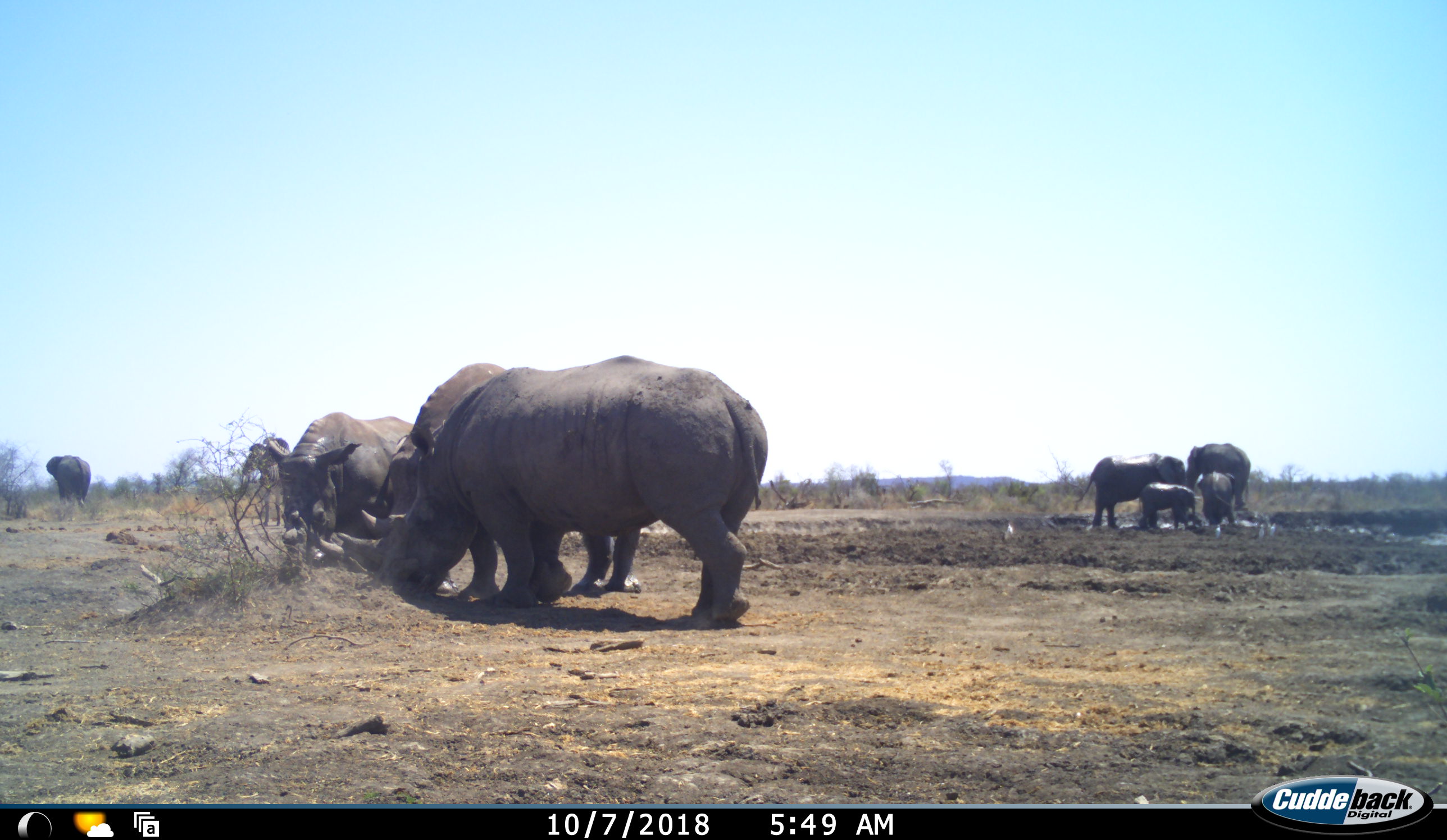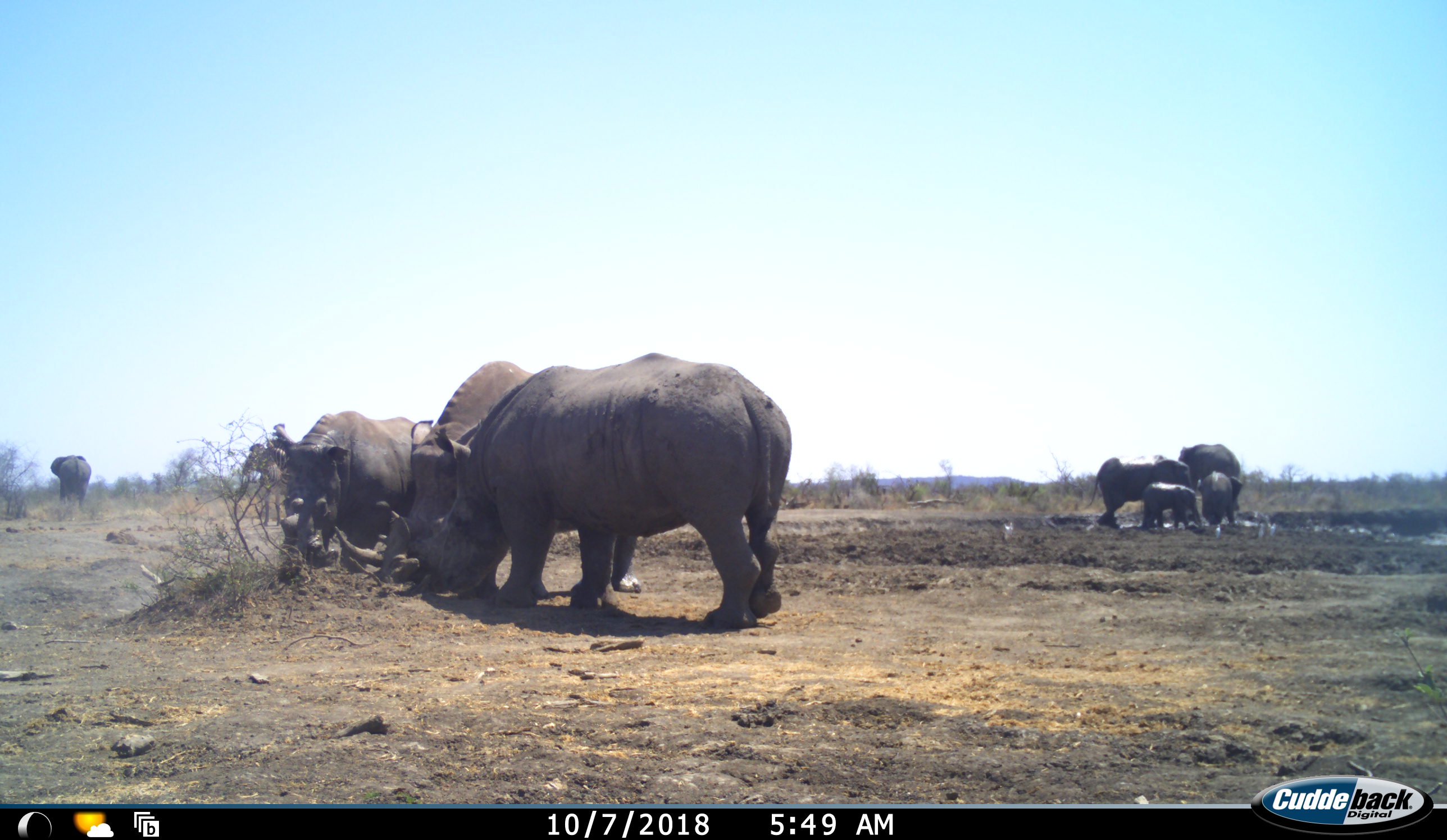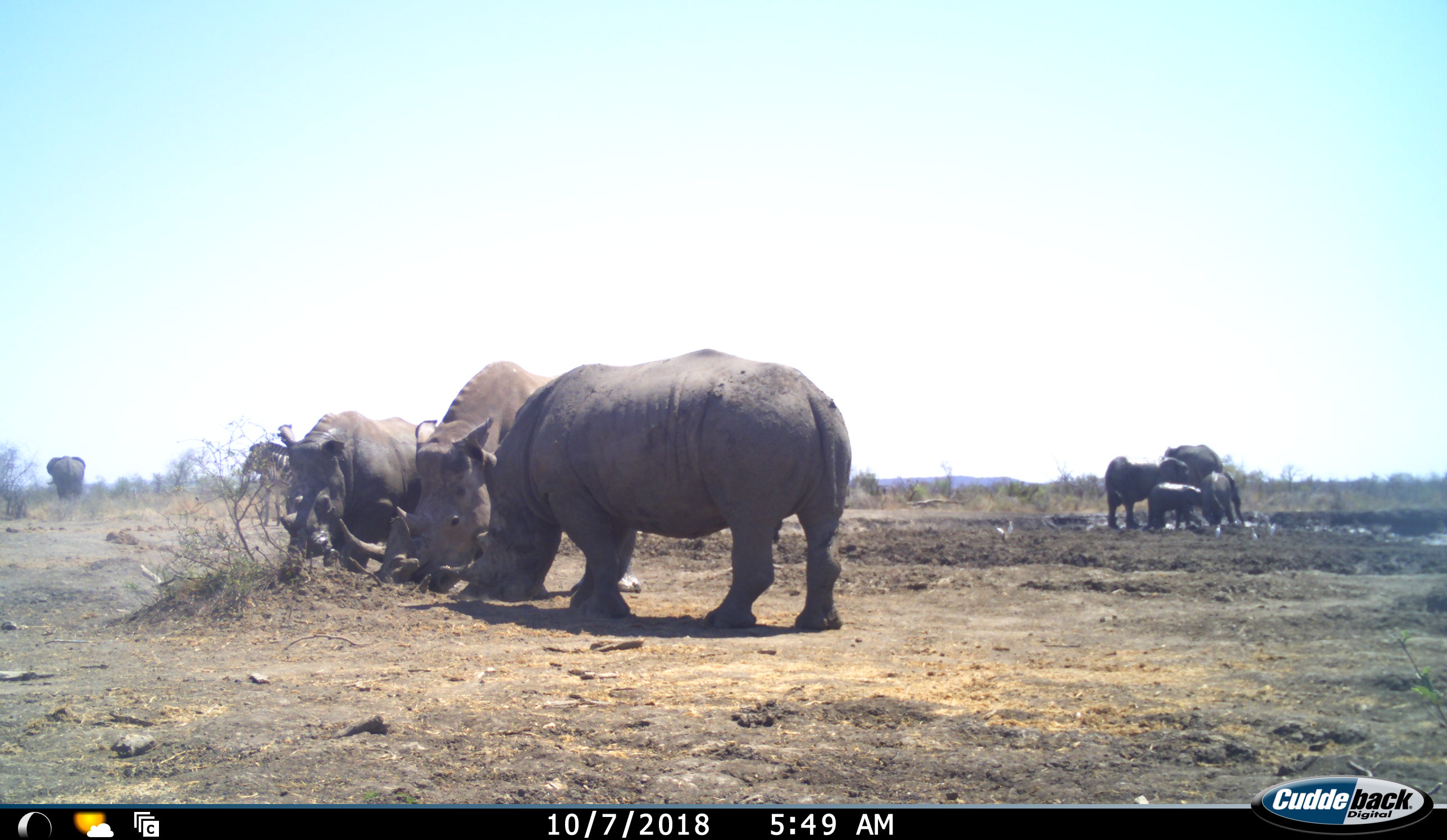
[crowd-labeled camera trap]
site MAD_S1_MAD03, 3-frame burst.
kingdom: Animalia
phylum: Chordata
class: Mammalia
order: Proboscidea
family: Elephantidae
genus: Loxodonta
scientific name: Loxodonta africana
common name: african bush elephant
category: elephant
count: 5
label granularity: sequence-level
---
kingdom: Animalia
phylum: Chordata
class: Mammalia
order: Perissodactyla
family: Rhinocerotidae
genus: Ceratotherium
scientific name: Ceratotherium simum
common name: white rhinoceros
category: rhinoceroswhite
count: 3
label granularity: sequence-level